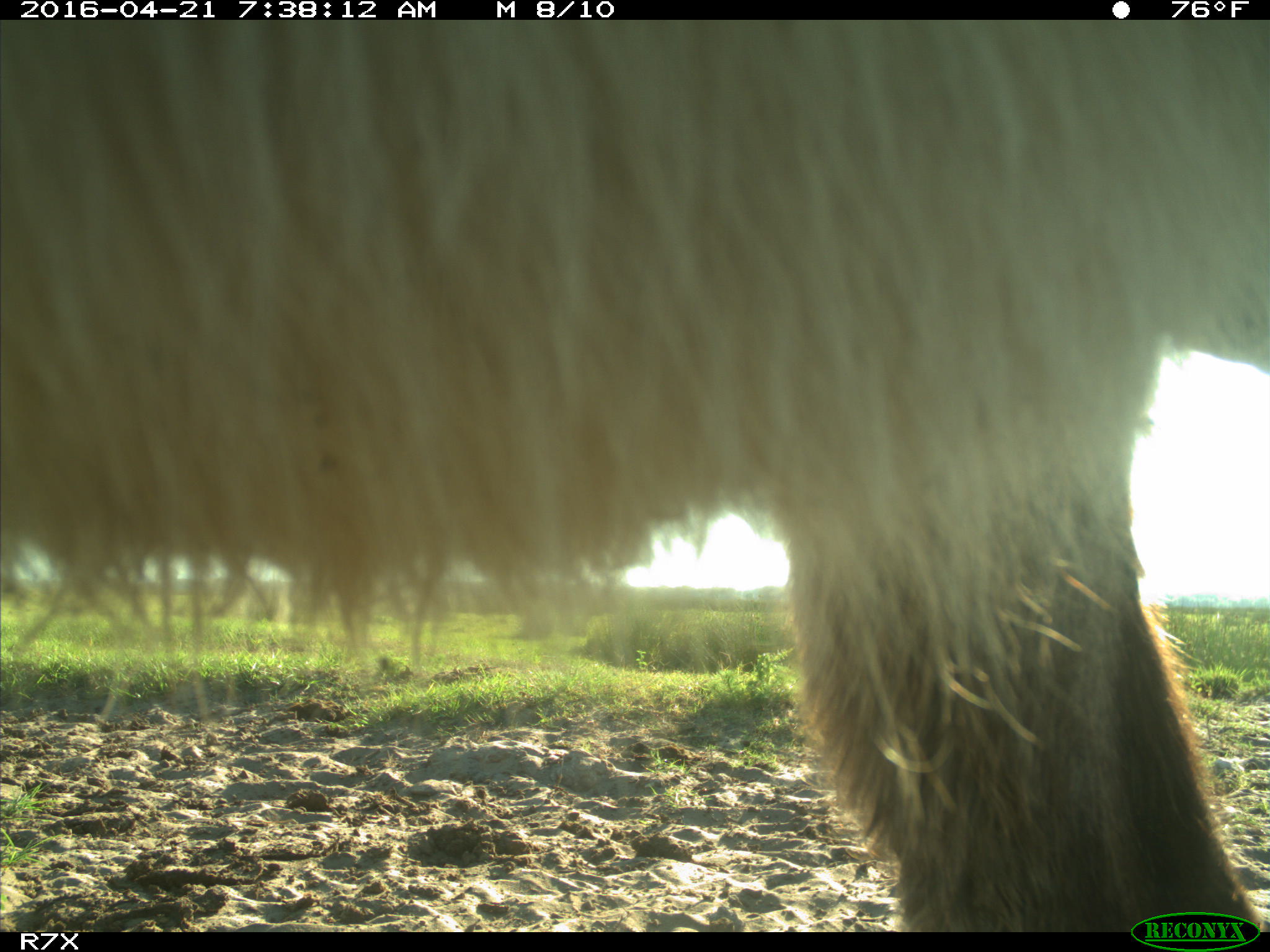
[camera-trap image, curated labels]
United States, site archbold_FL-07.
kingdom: Animalia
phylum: Chordata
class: Mammalia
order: Artiodactyla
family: Bovidae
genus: Bos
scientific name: Bos taurus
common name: domestic cow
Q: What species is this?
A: Bos taurus (domestic cow).